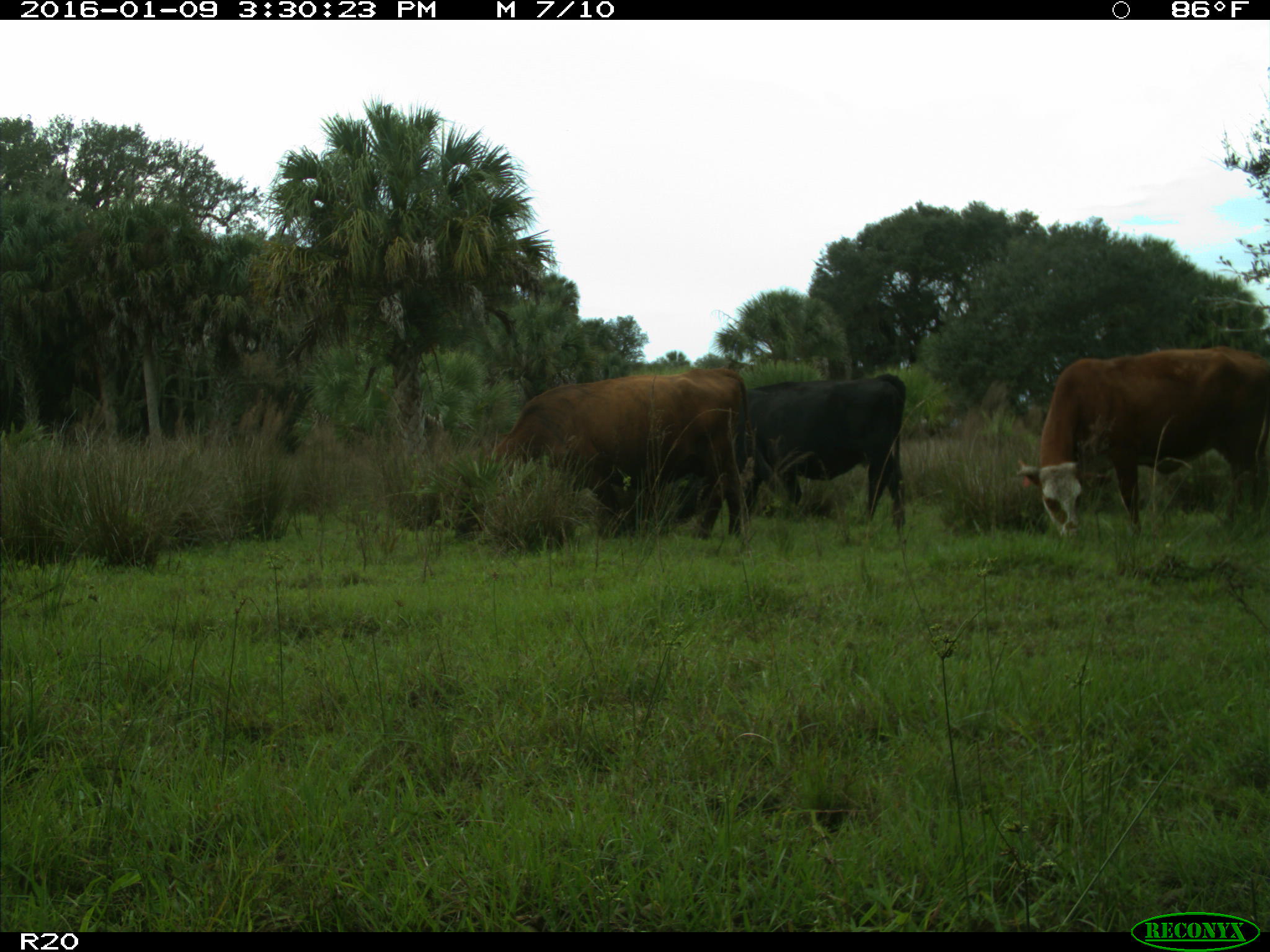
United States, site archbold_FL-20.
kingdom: Animalia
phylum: Chordata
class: Mammalia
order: Artiodactyla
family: Bovidae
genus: Bos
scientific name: Bos taurus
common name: domestic cow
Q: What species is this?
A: Bos taurus (domestic cow).